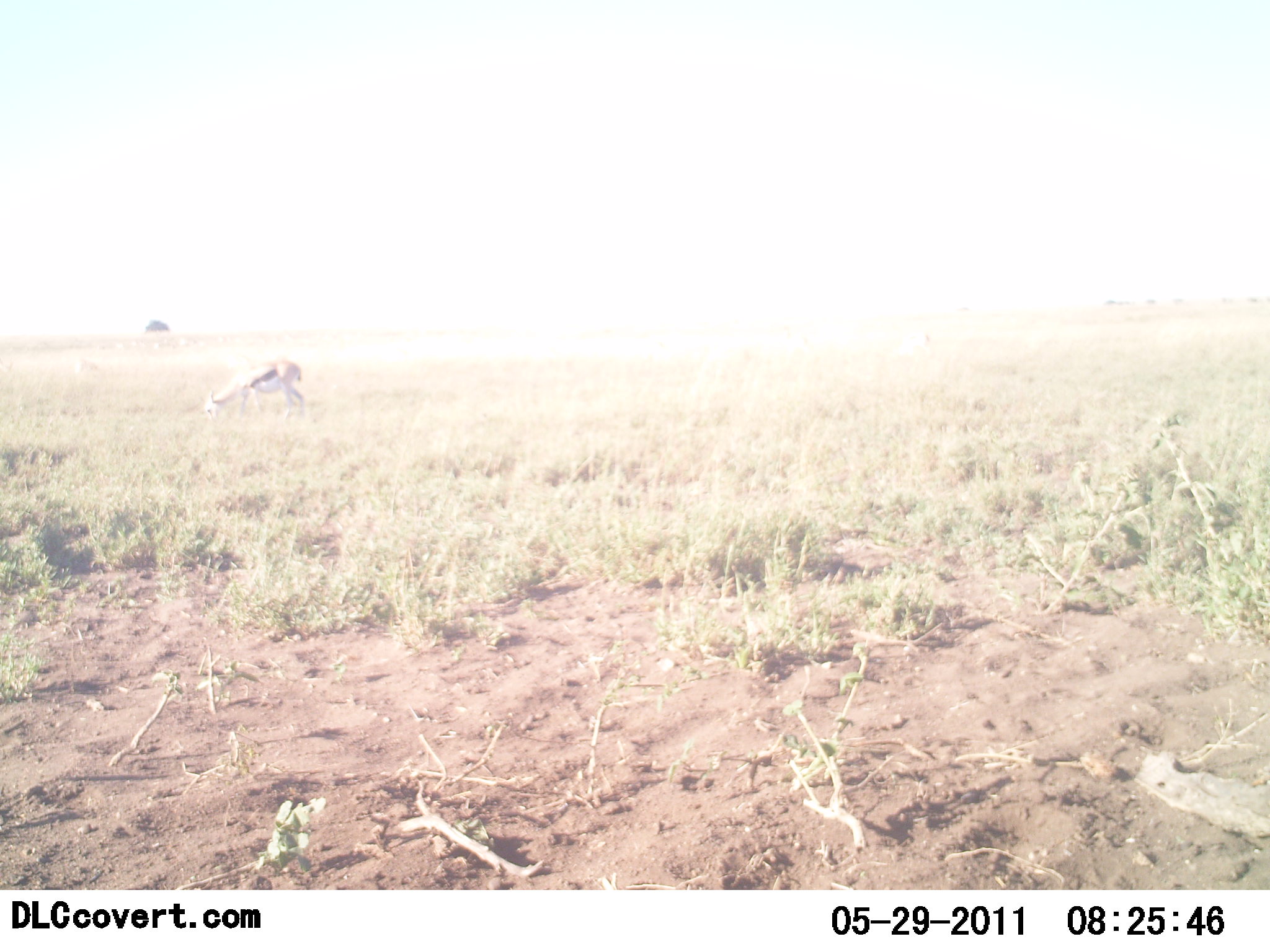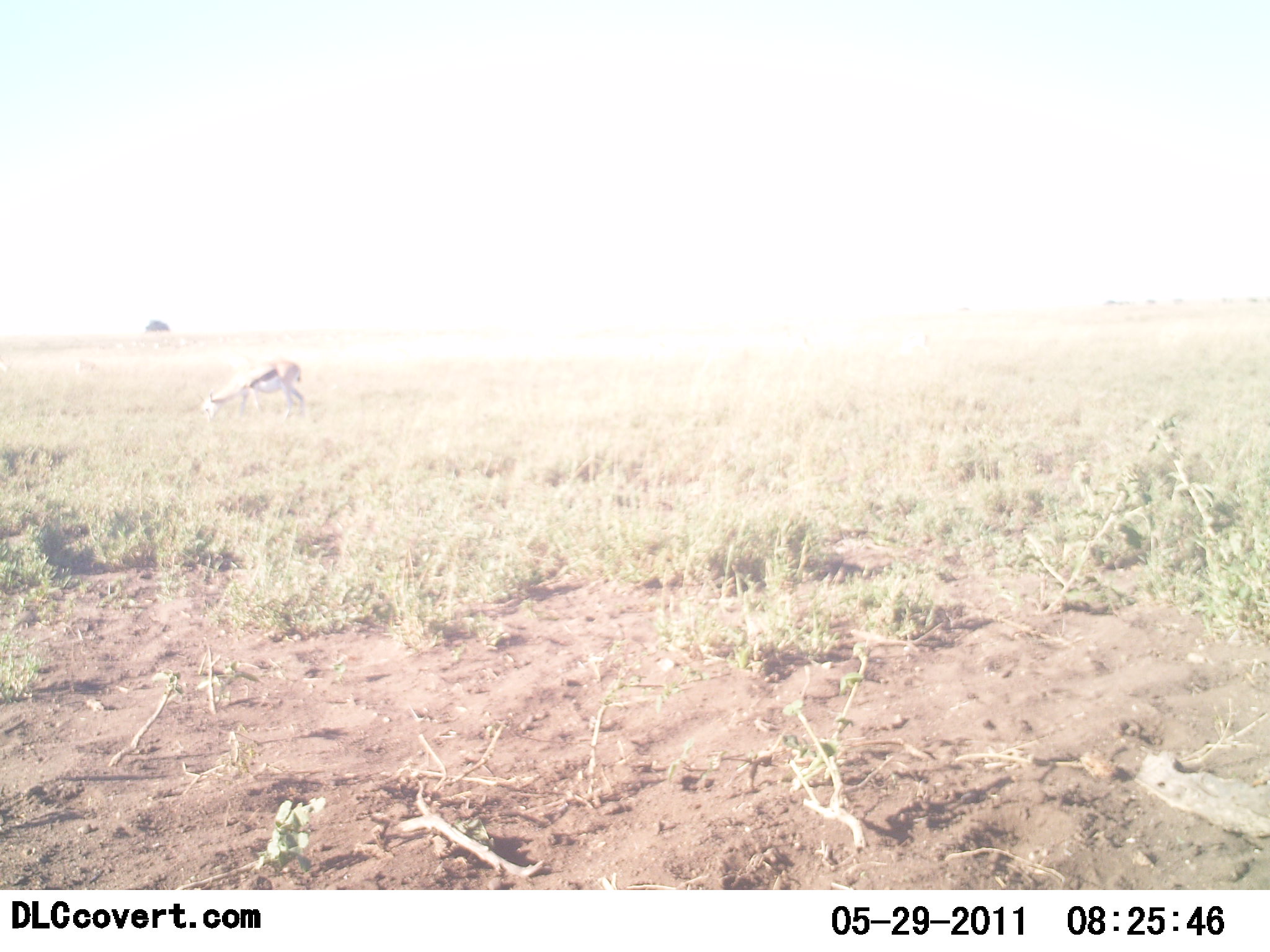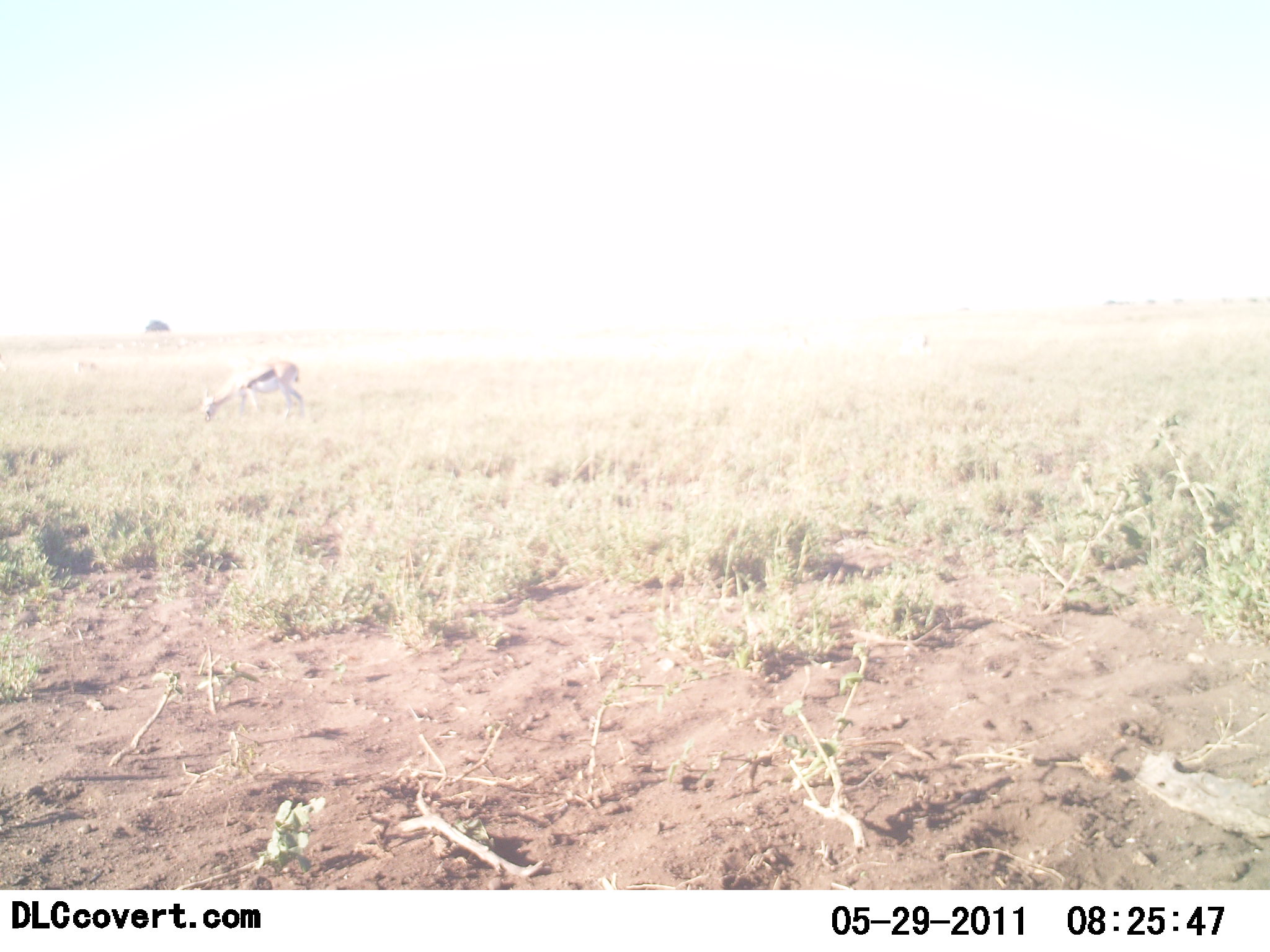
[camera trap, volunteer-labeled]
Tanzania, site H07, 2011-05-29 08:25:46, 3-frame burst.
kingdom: Animalia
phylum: Chordata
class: Mammalia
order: Artiodactyla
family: Bovidae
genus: Eudorcas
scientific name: Eudorcas thomsonii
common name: thomson's gazelle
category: gazellethomsons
Gazellethomsons (thomson's gazelle) (Eudorcas thomsonii), count 1. Behavior (volunteer vote fractions): standing 29%, resting 0%, moving 0%, interacting 0%. Young present (vote fraction): 0%. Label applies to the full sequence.